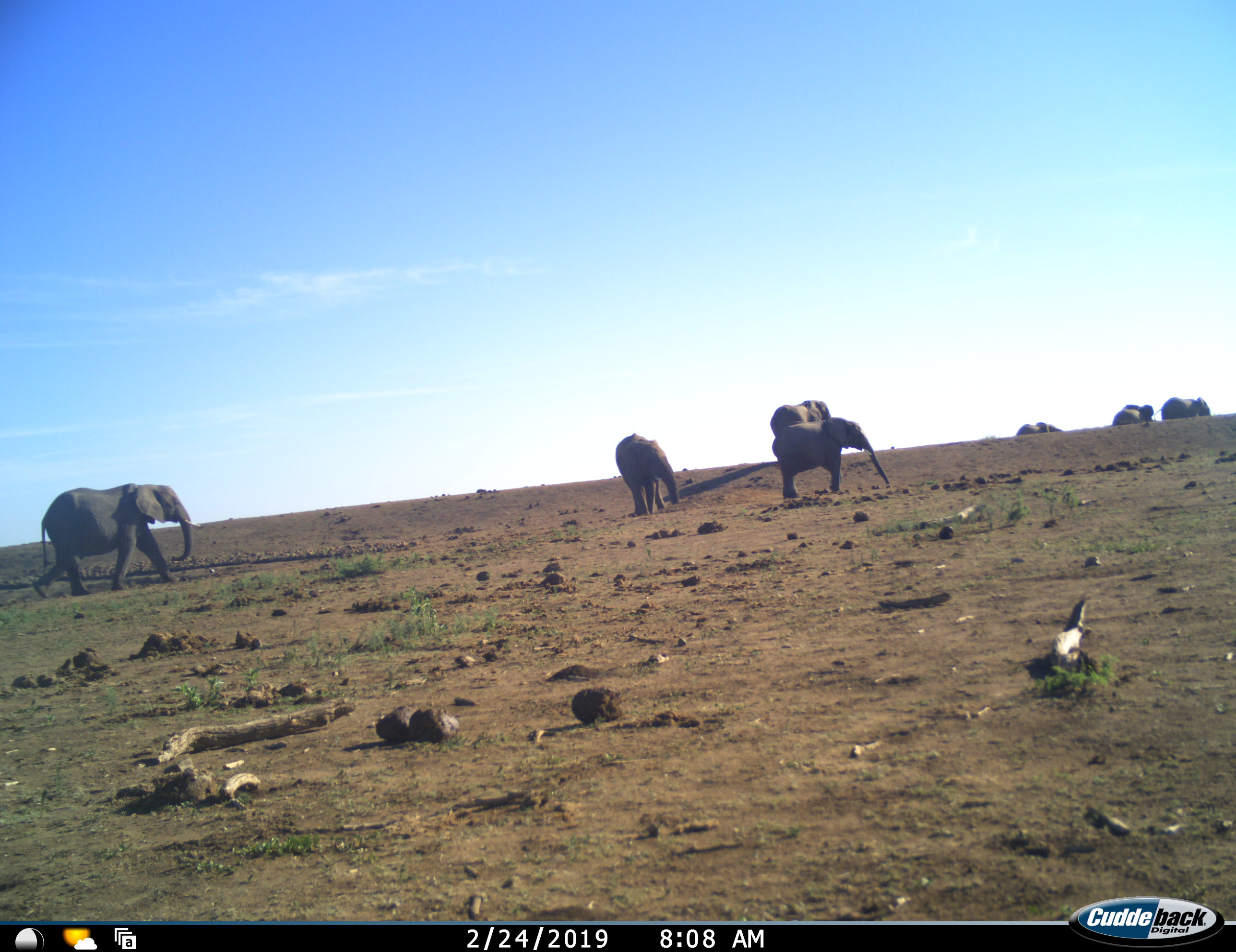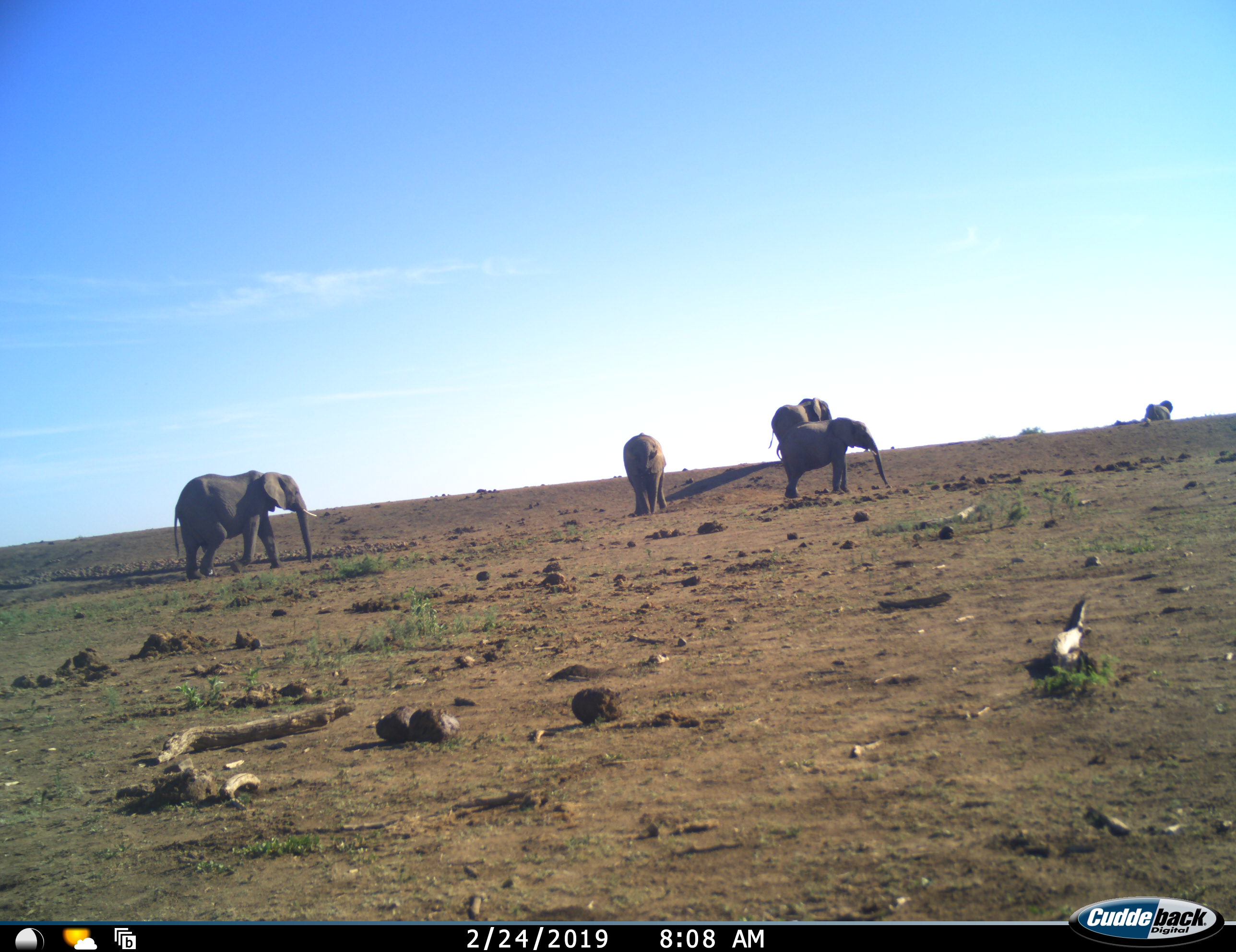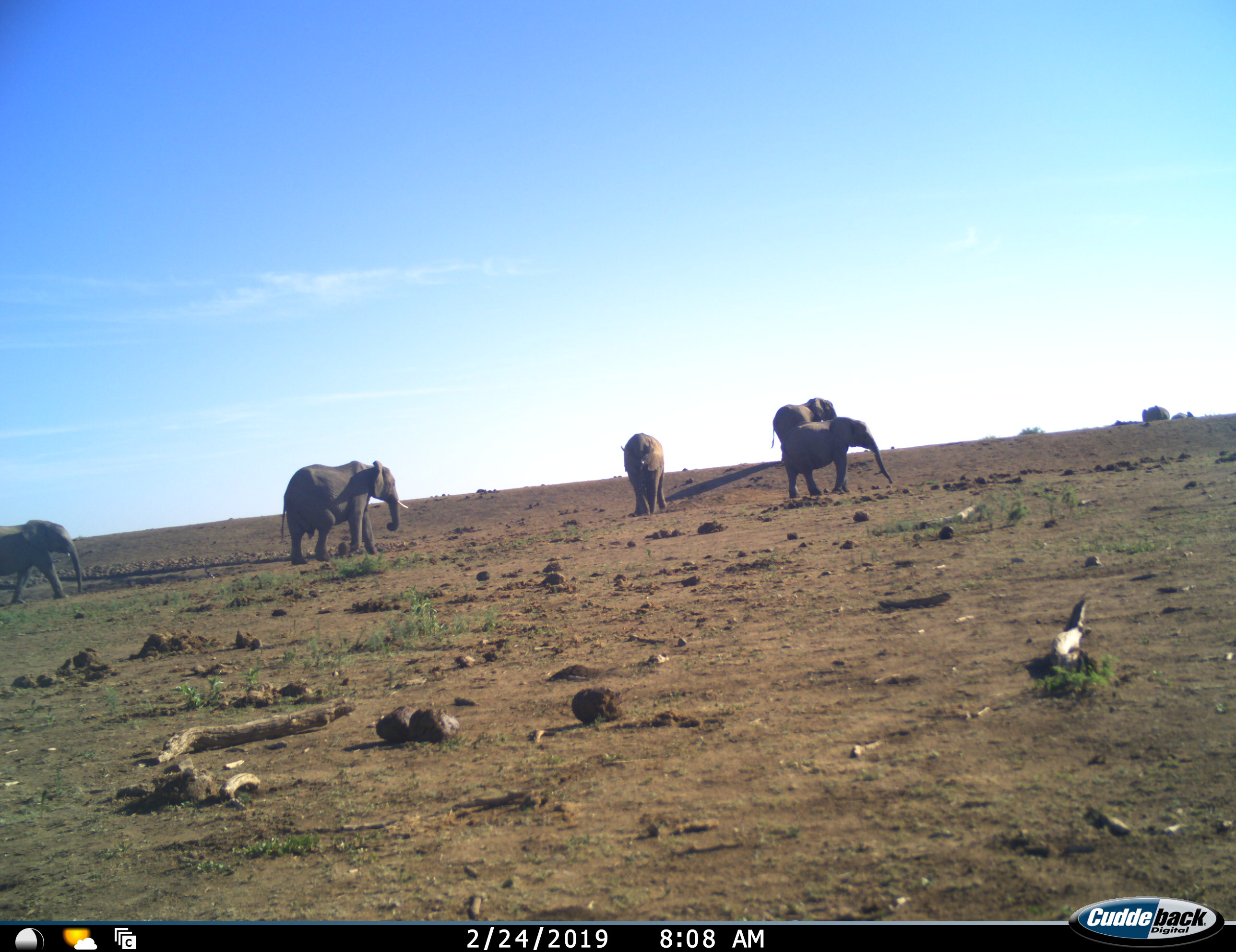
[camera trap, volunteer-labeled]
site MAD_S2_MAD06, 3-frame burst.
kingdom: Animalia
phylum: Chordata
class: Mammalia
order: Proboscidea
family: Elephantidae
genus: Loxodonta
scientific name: Loxodonta africana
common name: african bush elephant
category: elephant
Elephant (african bush elephant) (Loxodonta africana), count 8. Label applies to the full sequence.